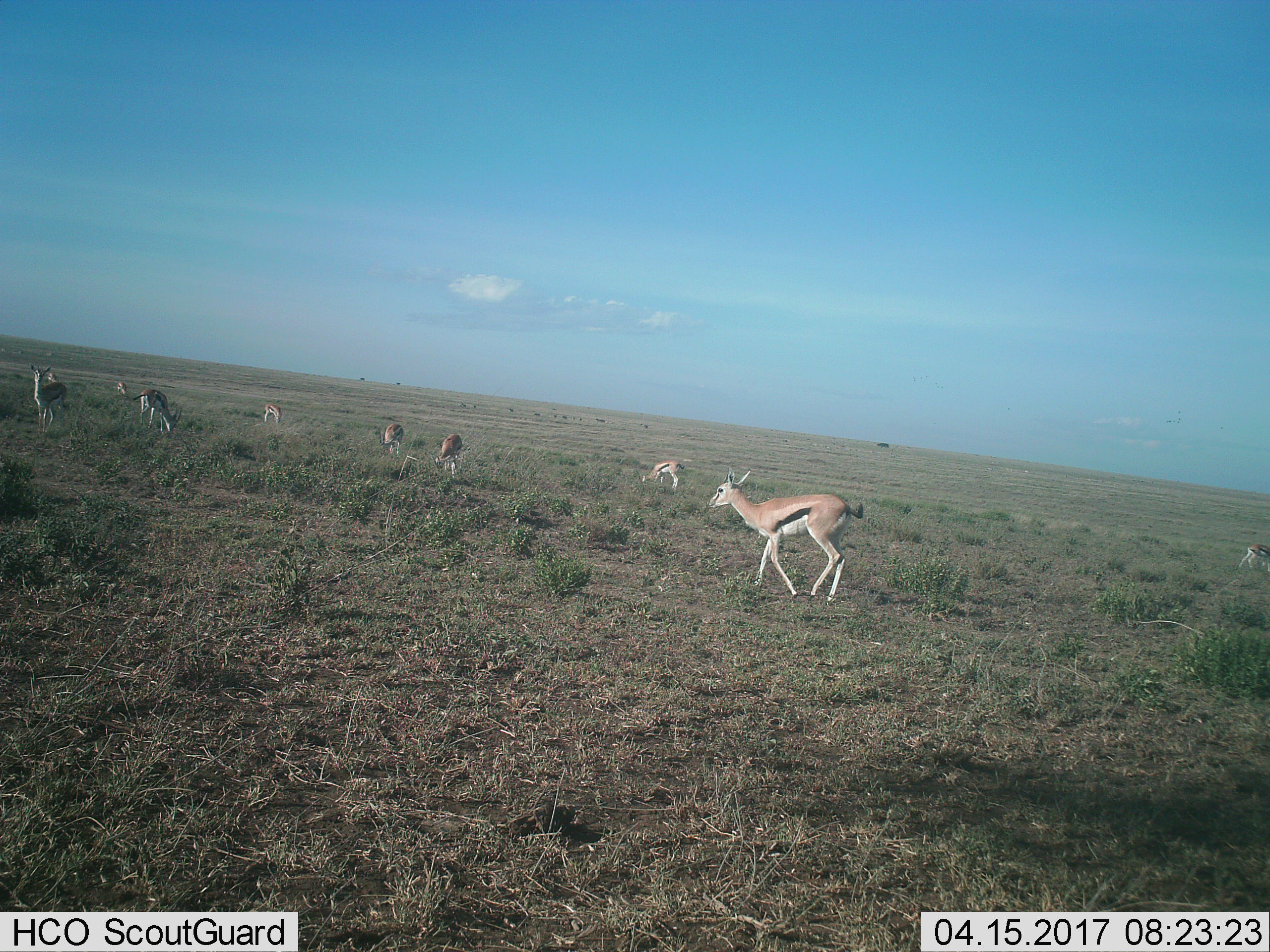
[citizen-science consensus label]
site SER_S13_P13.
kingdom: Animalia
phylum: Chordata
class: Mammalia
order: Artiodactyla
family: Bovidae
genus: Eudorcas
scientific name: Eudorcas thomsonii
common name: thomson's gazelle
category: gazellethomsons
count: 10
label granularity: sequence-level